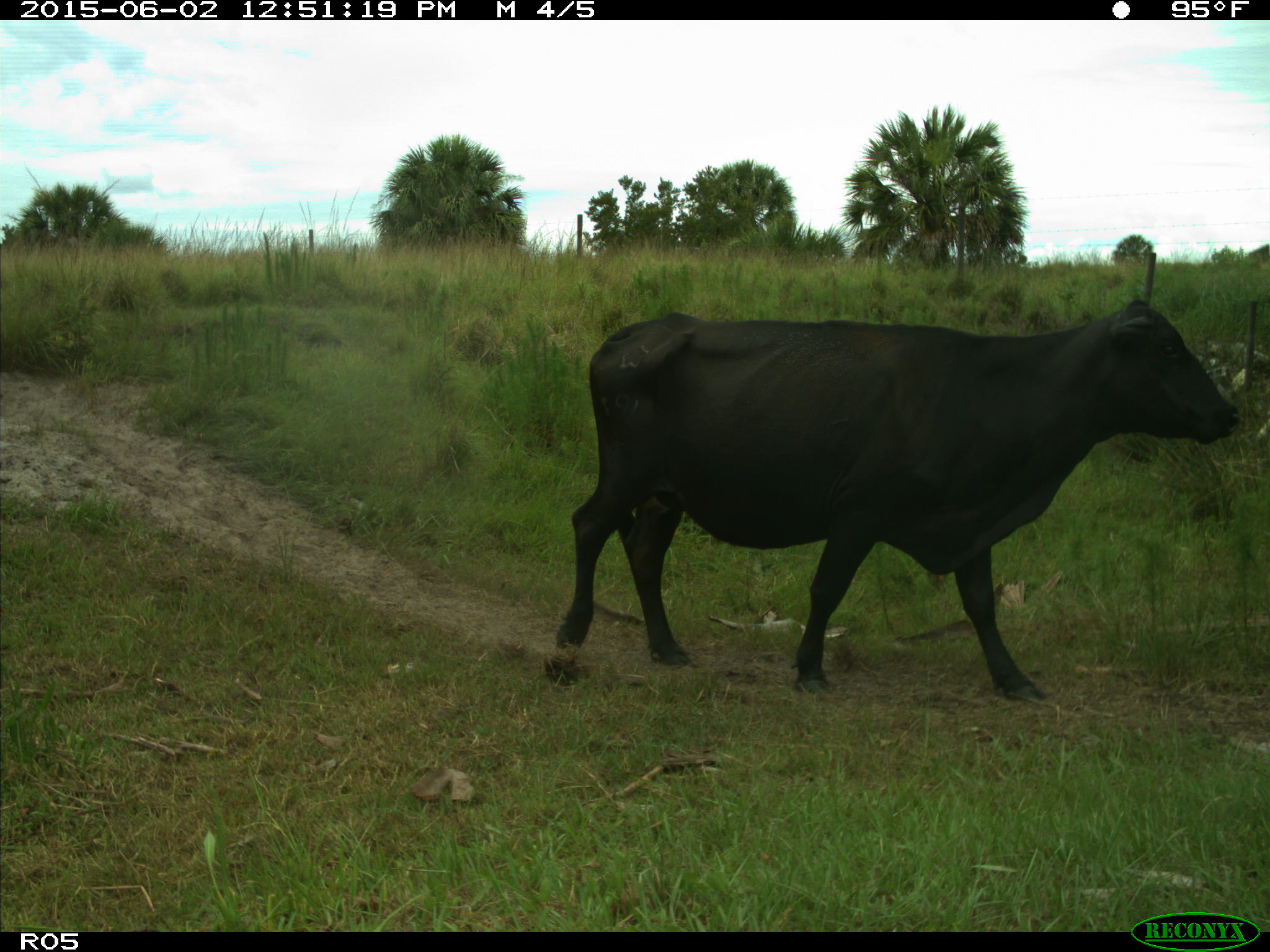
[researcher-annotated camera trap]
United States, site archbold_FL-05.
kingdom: Animalia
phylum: Chordata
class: Mammalia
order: Artiodactyla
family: Bovidae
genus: Bos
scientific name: Bos taurus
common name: domestic cow